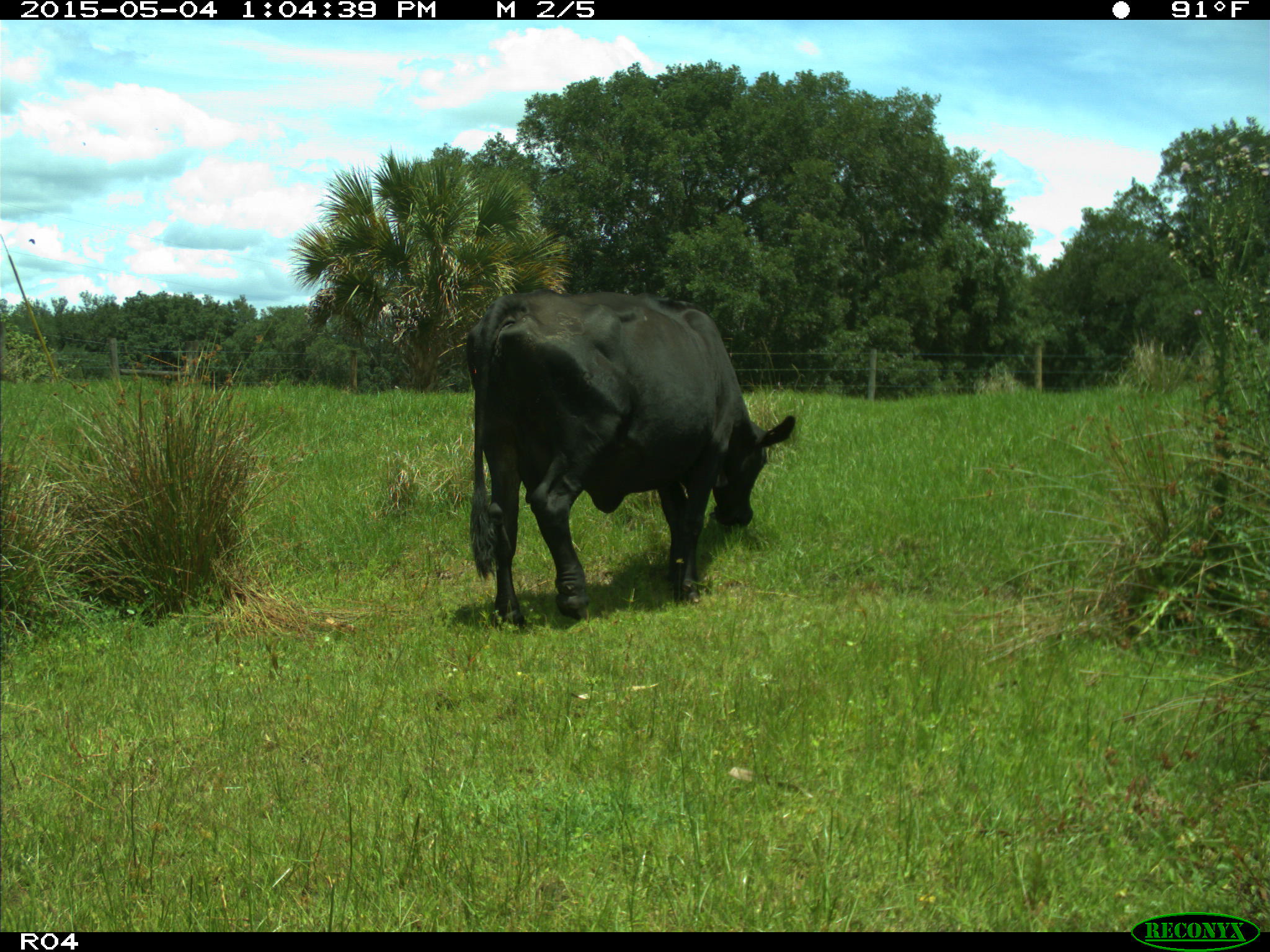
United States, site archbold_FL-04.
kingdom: Animalia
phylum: Chordata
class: Mammalia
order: Artiodactyla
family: Bovidae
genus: Bos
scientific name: Bos taurus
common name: domestic cow